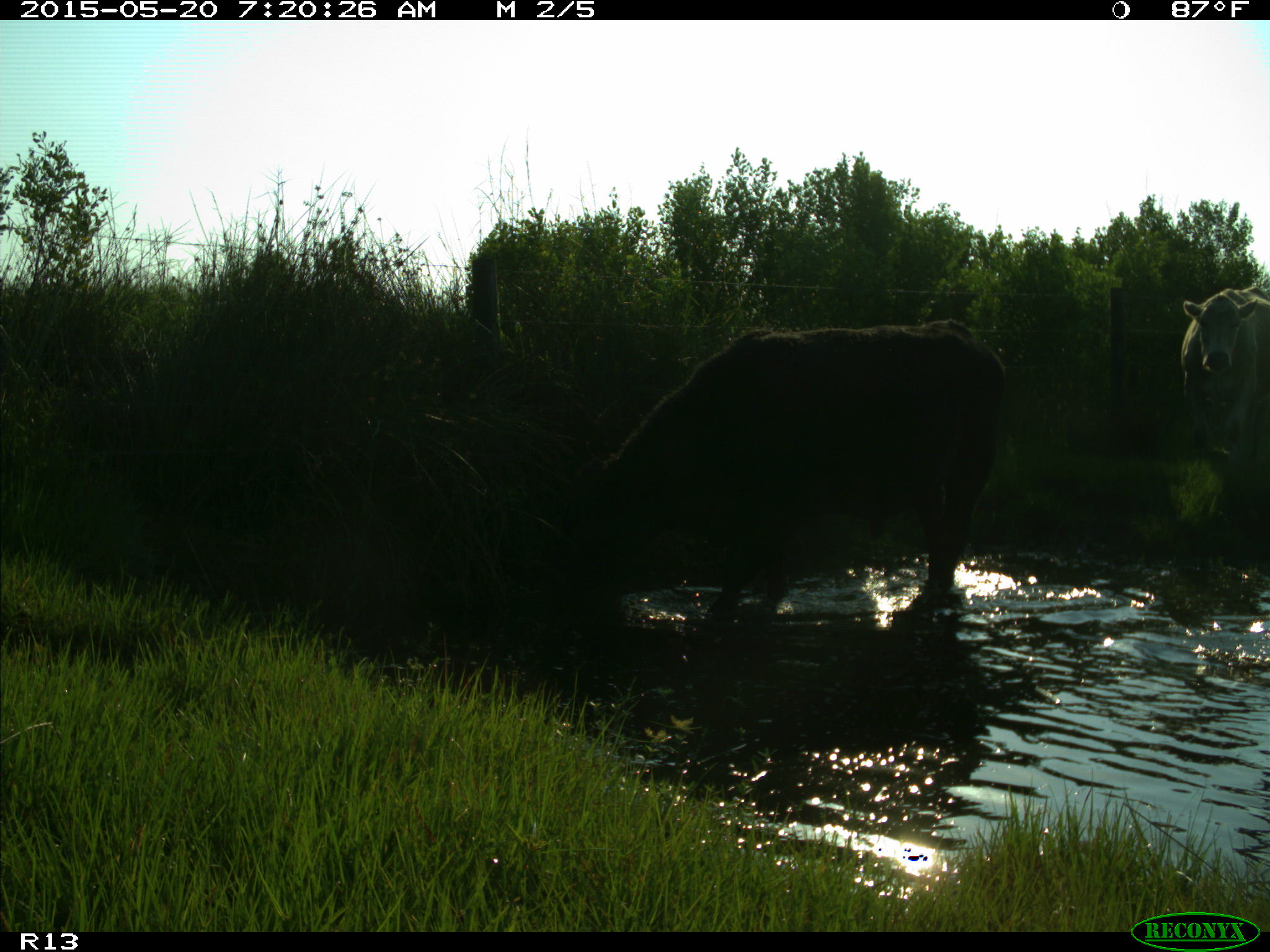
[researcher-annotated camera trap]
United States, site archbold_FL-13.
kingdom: Animalia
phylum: Chordata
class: Mammalia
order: Artiodactyla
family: Bovidae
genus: Bos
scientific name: Bos taurus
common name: domestic cow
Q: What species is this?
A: Bos taurus (domestic cow).